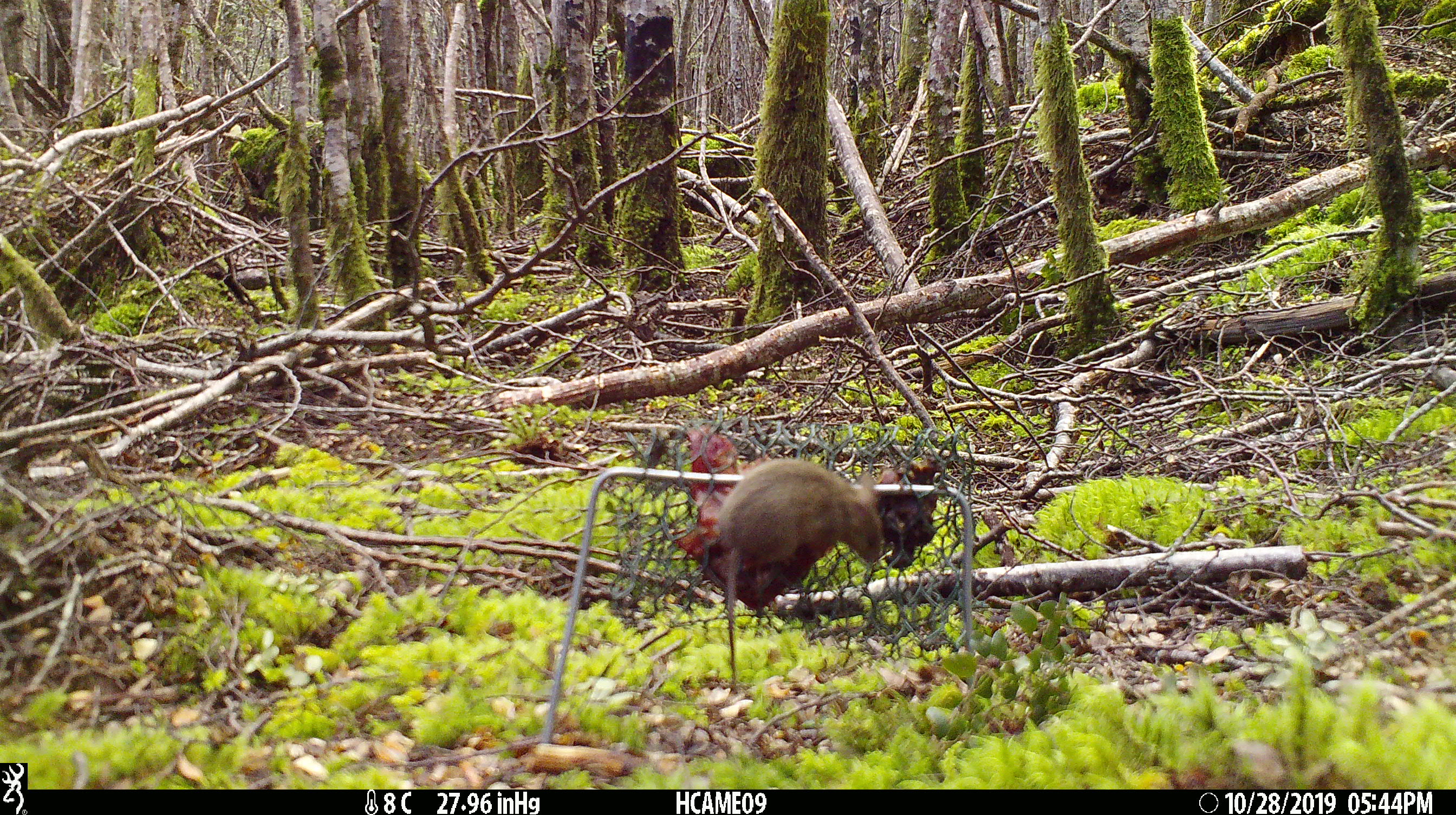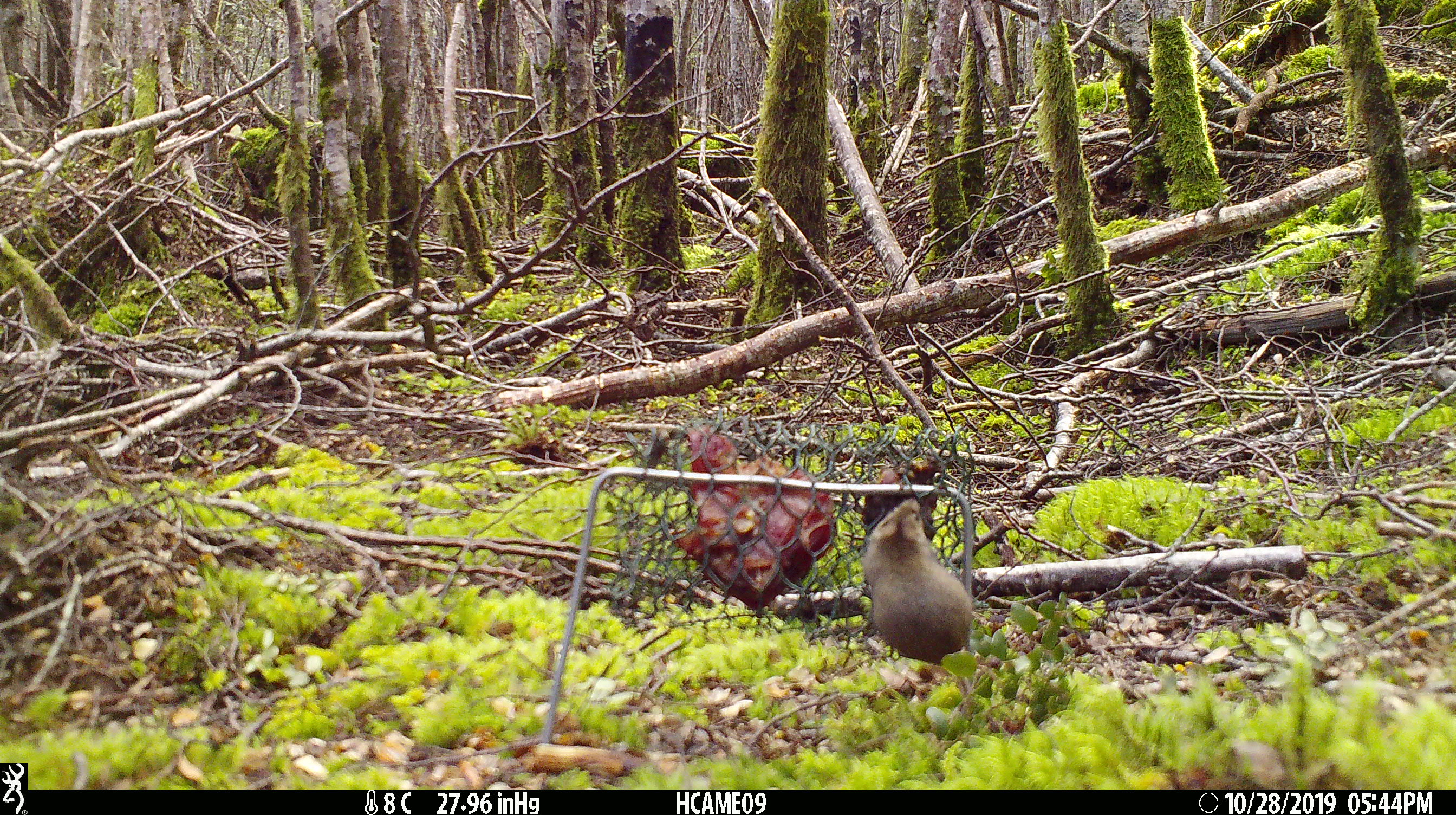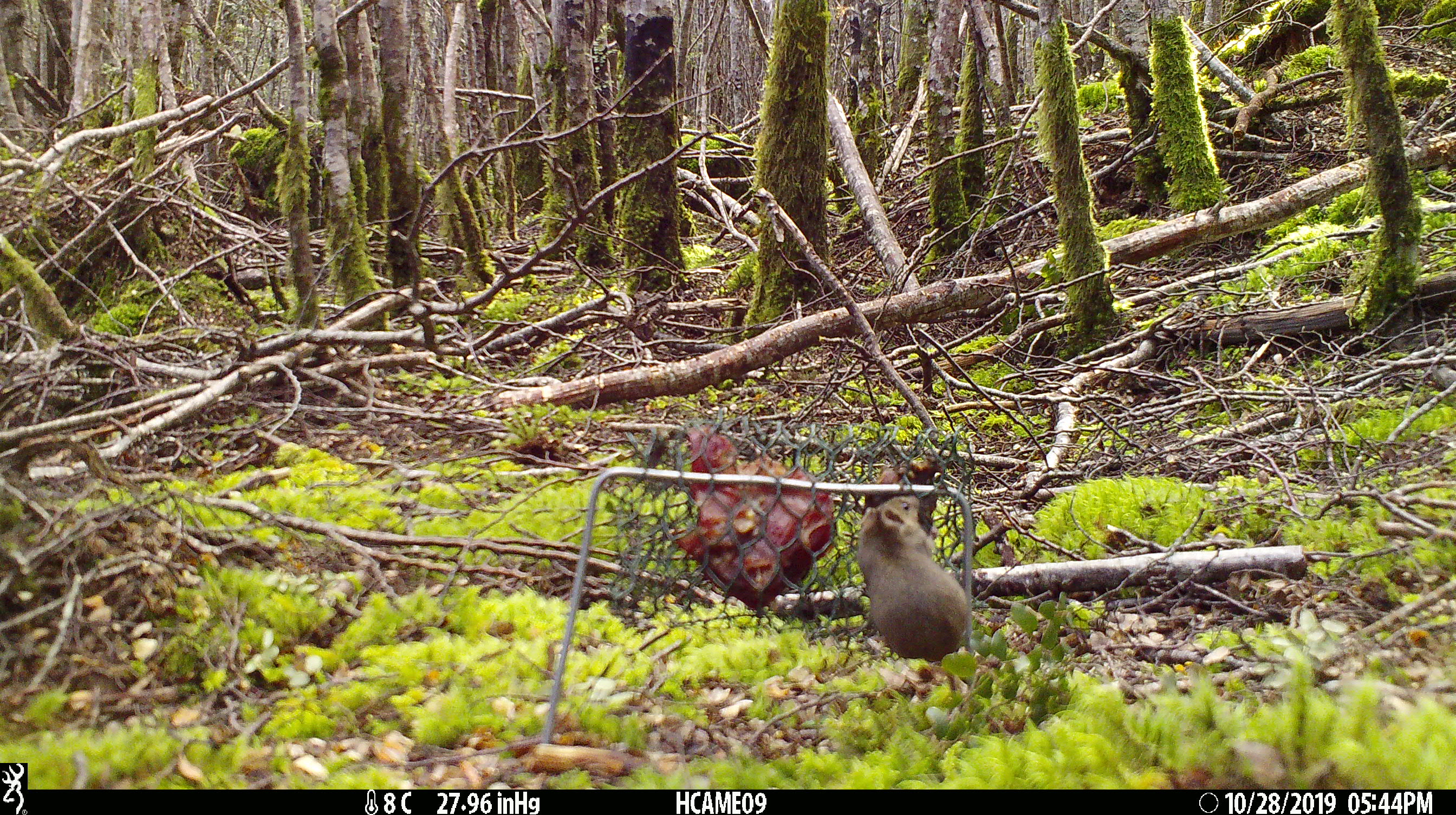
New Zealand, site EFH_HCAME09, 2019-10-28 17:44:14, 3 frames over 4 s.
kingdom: Animalia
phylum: Chordata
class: Mammalia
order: Rodentia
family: Muridae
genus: Mus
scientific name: Mus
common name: mouse